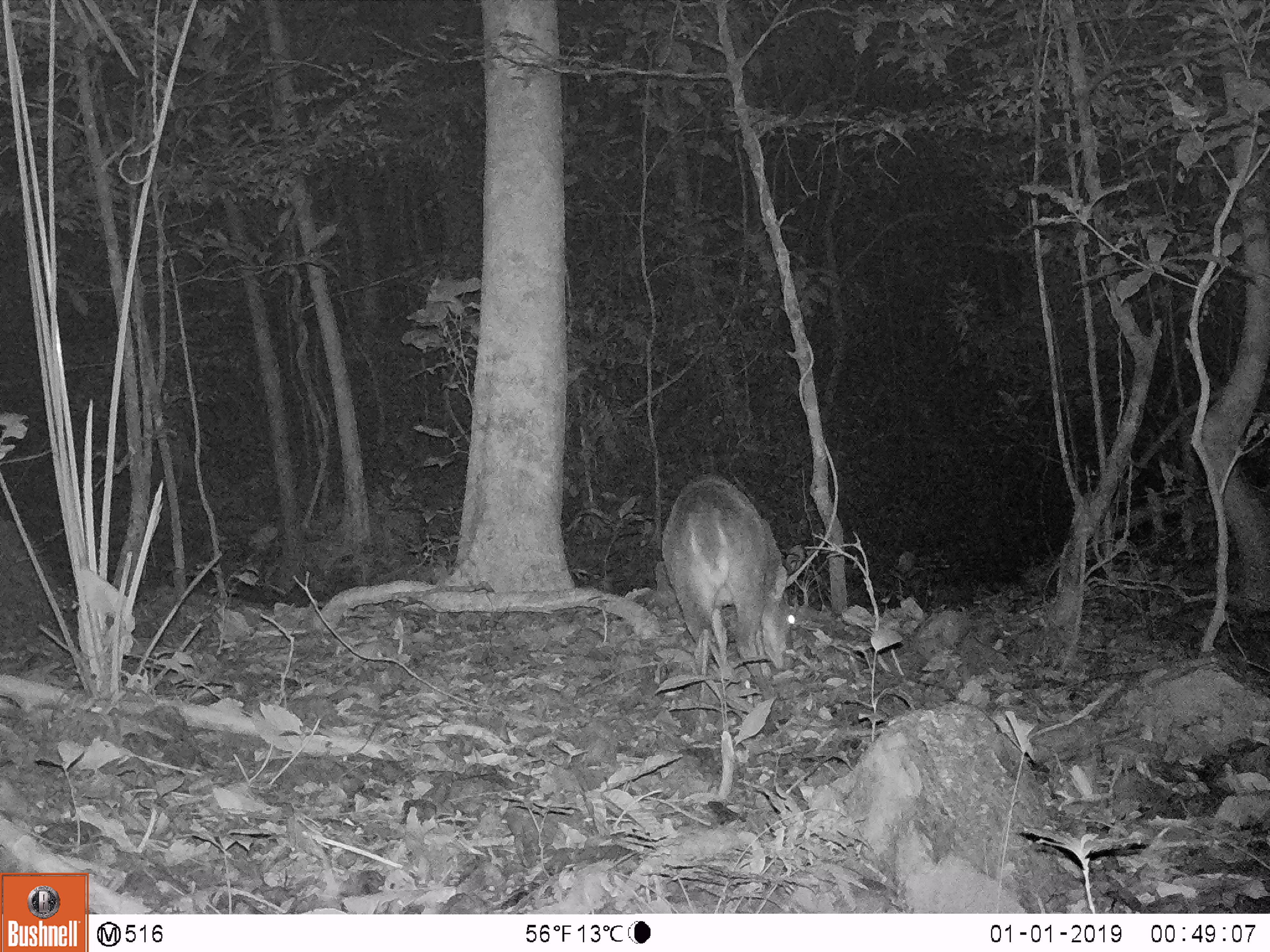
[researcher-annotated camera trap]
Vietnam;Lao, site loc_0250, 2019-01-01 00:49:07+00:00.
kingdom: Animalia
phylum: Chordata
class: Mammalia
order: Artiodactyla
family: Cervidae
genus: Muntiacus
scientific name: Muntiacus vuquangensis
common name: large-antlered muntjac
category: large antlered muntjac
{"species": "large antlered muntjac (large-antlered muntjac) (Muntiacus vuquangensis)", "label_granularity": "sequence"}